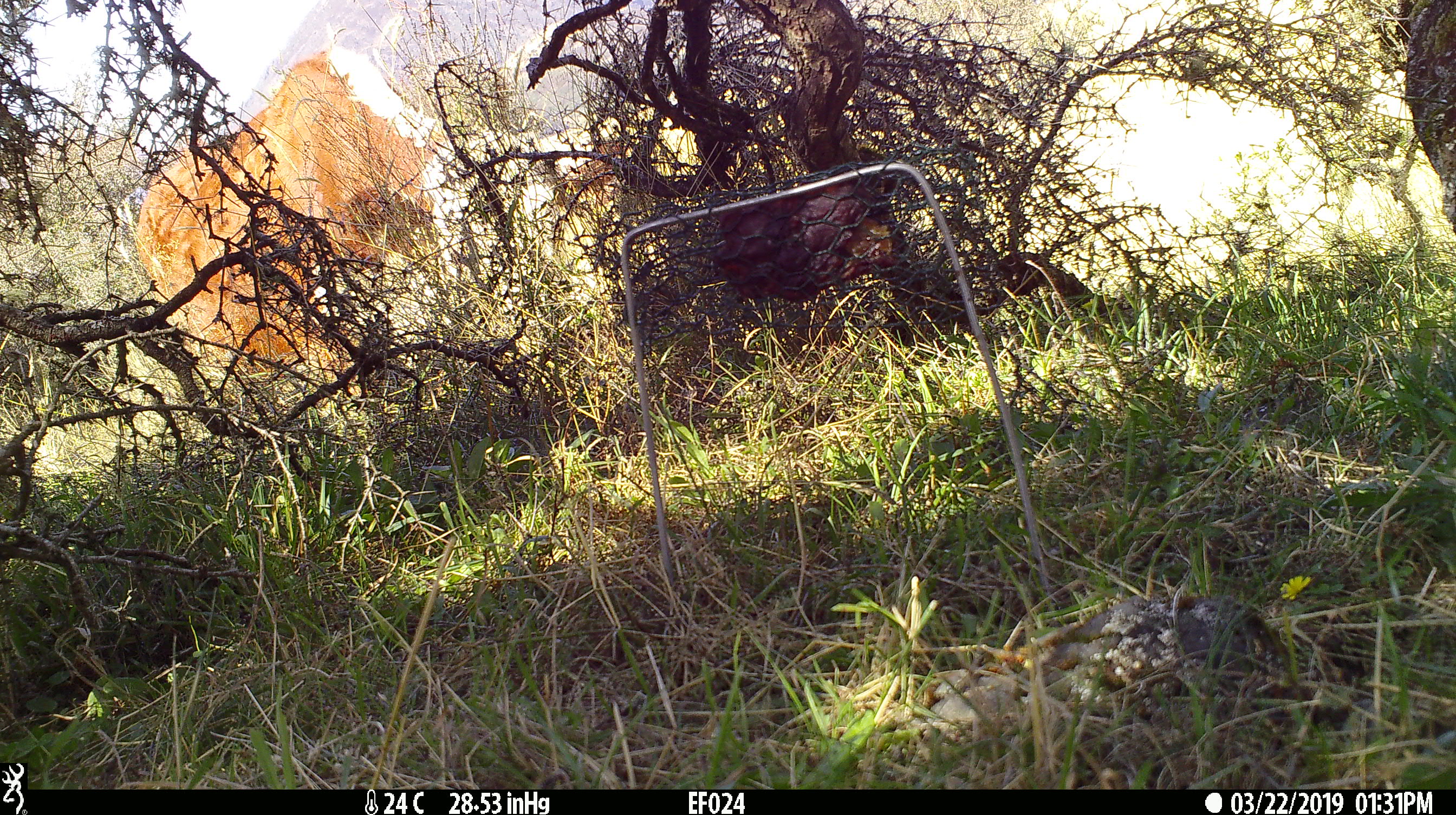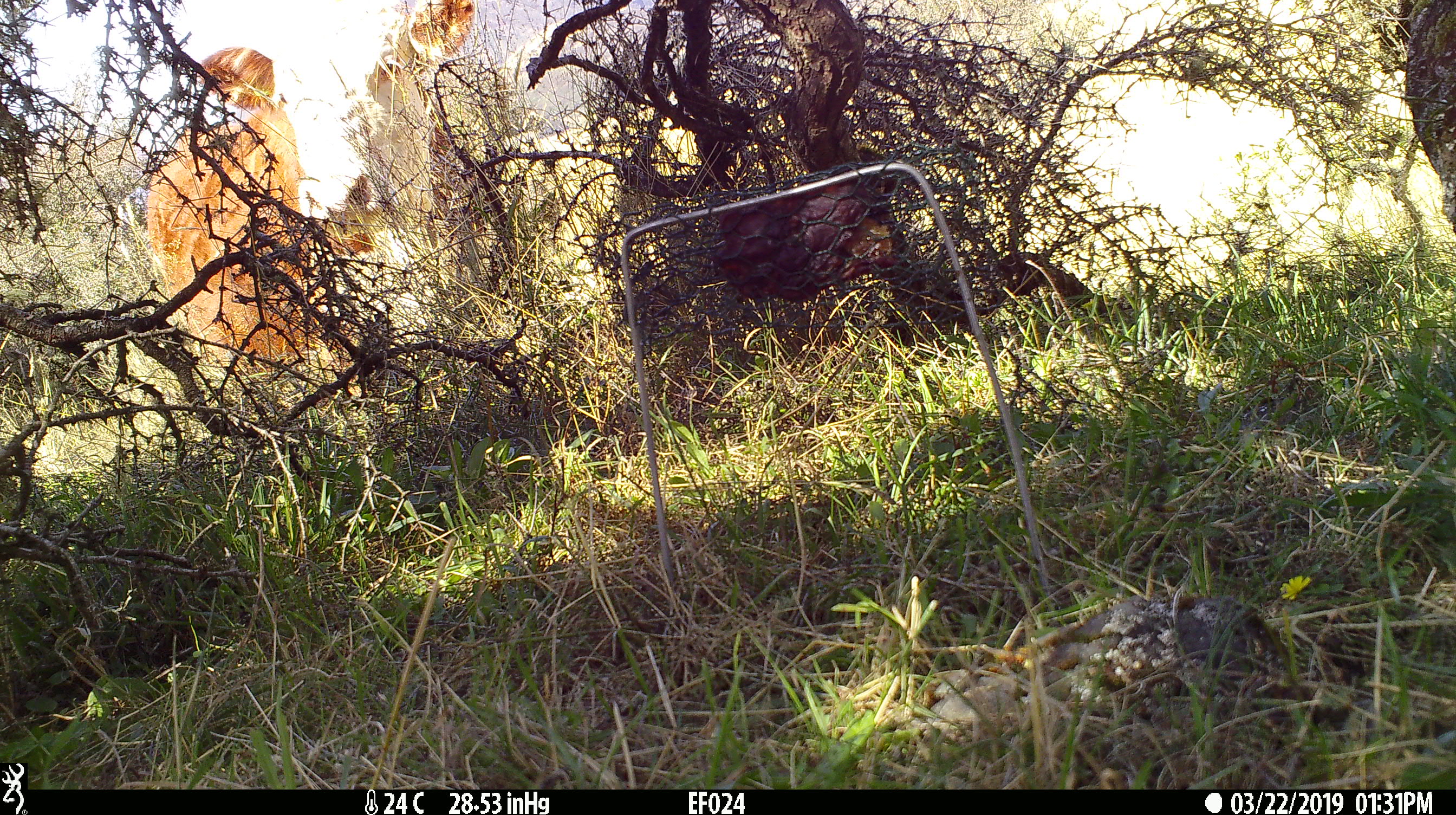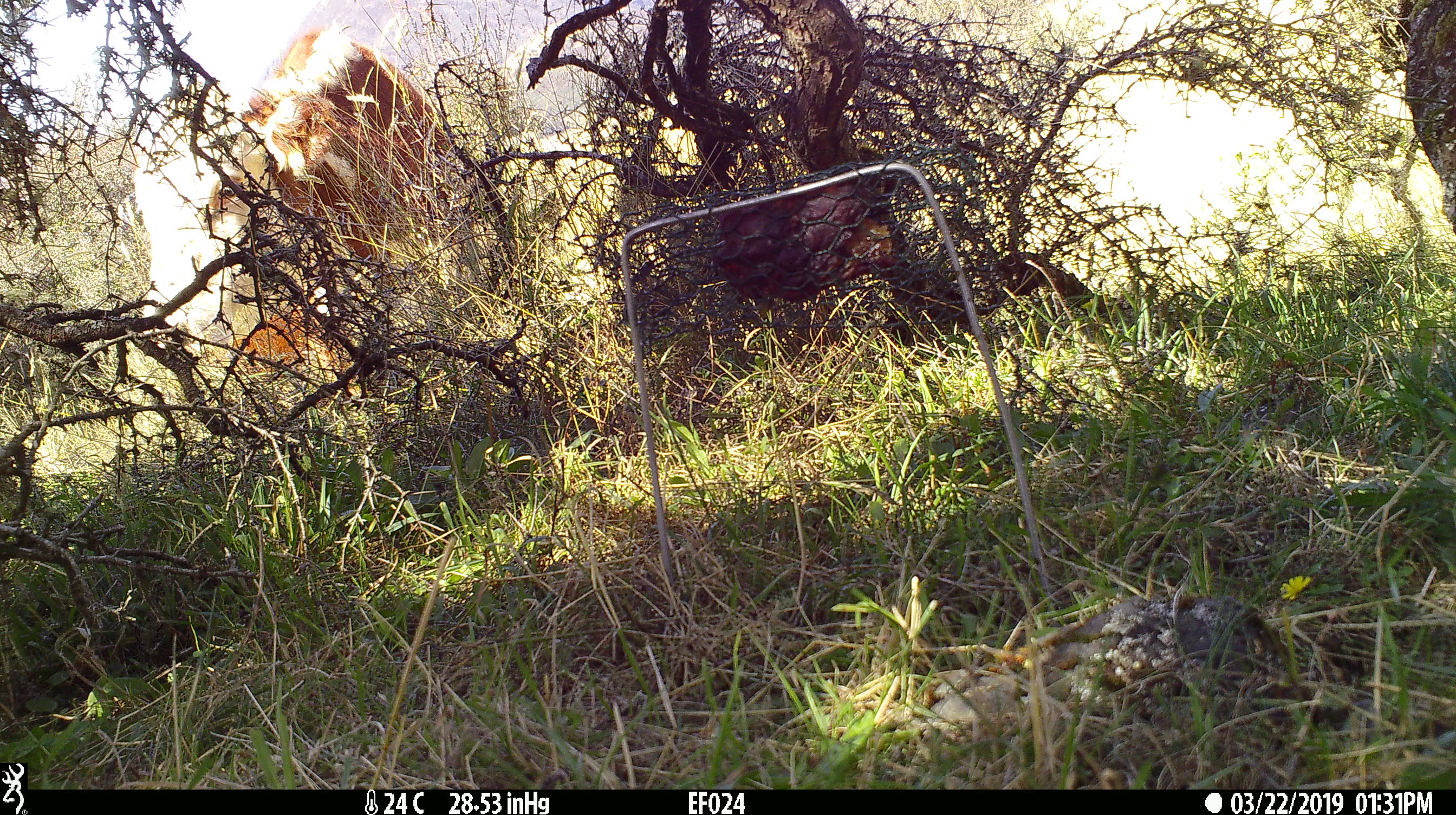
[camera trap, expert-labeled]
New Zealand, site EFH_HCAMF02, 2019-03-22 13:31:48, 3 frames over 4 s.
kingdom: Animalia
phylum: Chordata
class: Mammalia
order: Artiodactyla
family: Bovidae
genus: Bos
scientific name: Bos taurus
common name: domestic cow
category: cow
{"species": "cow (domestic cow) (Bos taurus)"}